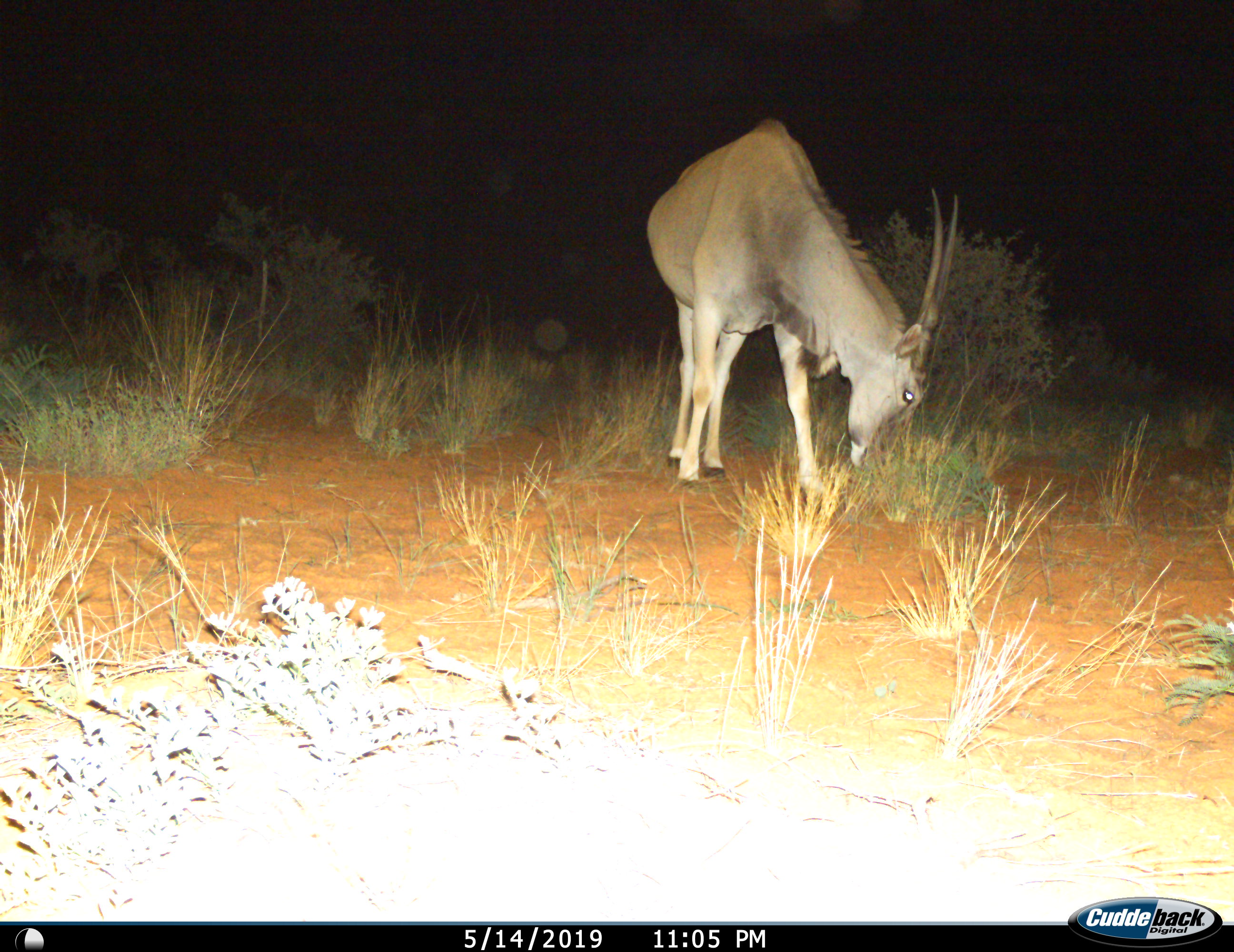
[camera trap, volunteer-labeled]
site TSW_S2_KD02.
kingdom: Animalia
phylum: Chordata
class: Mammalia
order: Artiodactyla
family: Bovidae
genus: Tragelaphus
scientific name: Tragelaphus oryx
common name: eland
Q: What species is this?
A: Eland (Tragelaphus oryx).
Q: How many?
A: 1.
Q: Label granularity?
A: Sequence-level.